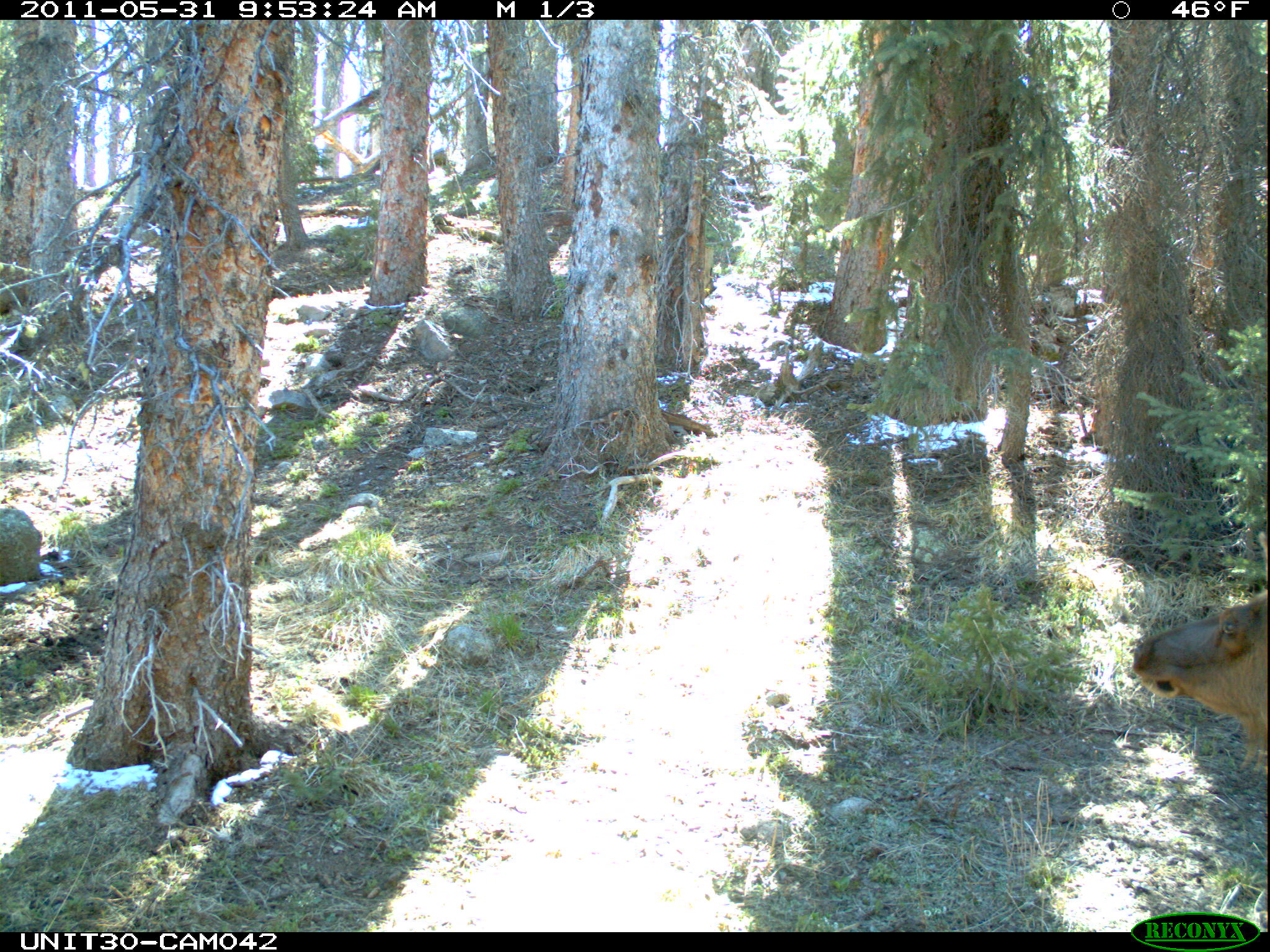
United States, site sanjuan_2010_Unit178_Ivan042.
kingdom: Animalia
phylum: Chordata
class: Mammalia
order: Artiodactyla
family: Cervidae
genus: Cervus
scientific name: Cervus elaphus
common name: red deer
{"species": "Cervus elaphus (red deer)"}